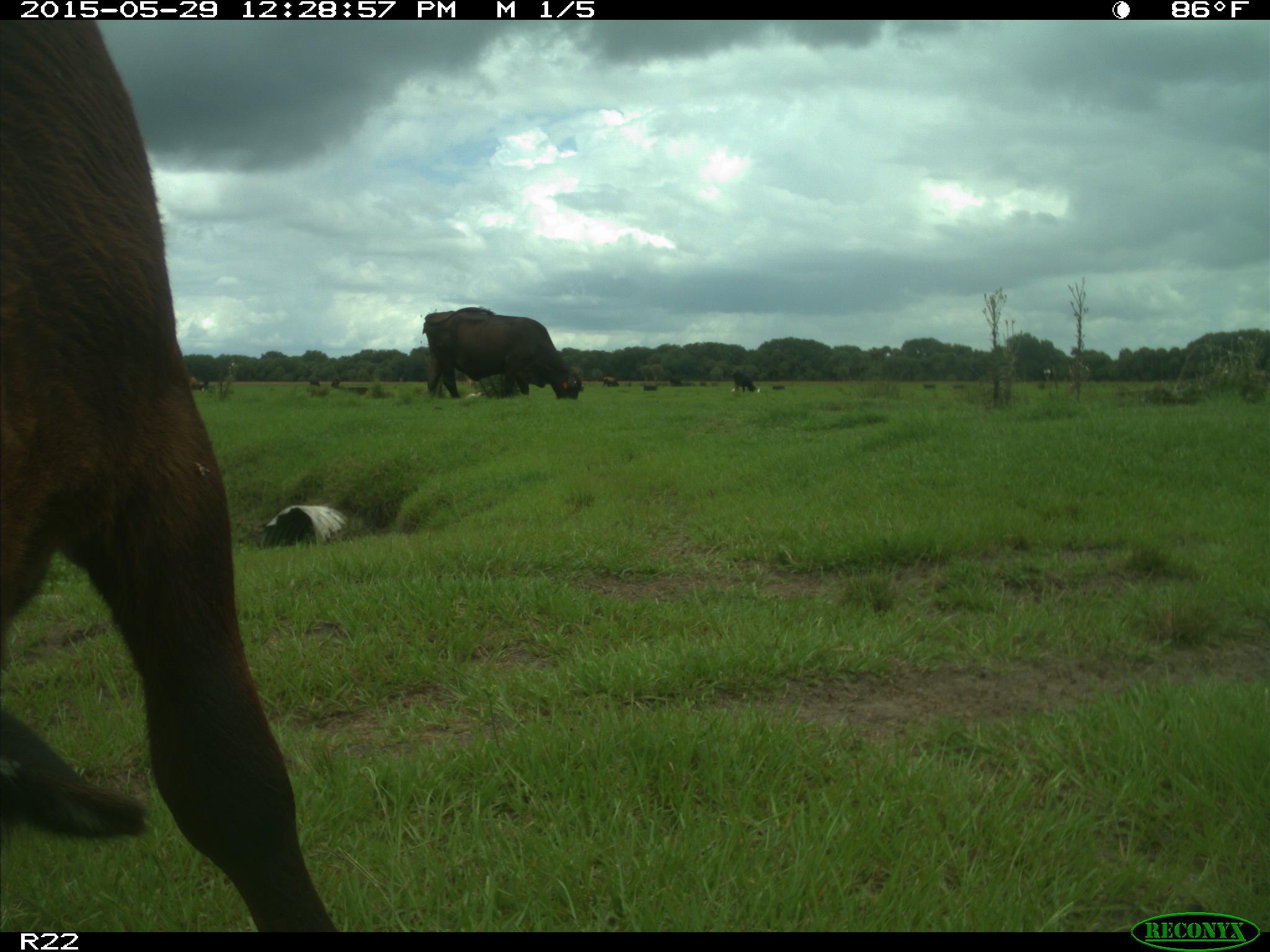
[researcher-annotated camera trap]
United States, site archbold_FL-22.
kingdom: Animalia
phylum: Chordata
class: Mammalia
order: Artiodactyla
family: Bovidae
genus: Bos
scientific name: Bos taurus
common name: domestic cow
Bos taurus (domestic cow).